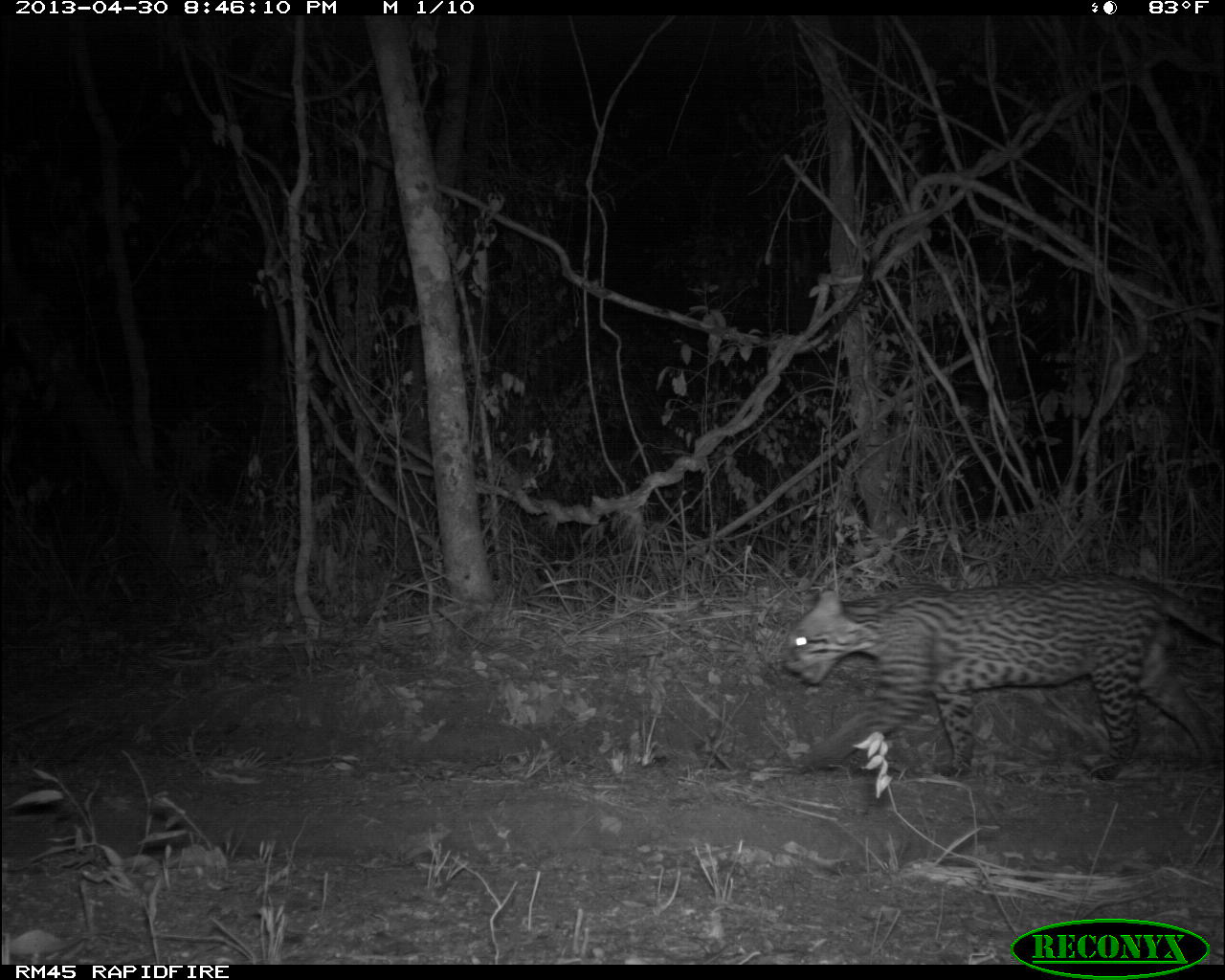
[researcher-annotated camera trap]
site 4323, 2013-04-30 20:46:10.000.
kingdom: Animalia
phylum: Chordata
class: Mammalia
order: Carnivora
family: Felidae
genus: Leopardus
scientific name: Leopardus pardalis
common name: ocelot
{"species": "Leopardus pardalis (ocelot)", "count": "1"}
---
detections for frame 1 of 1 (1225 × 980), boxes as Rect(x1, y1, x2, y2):
leopardus pardalis: Rect(780, 570, 1224, 780)